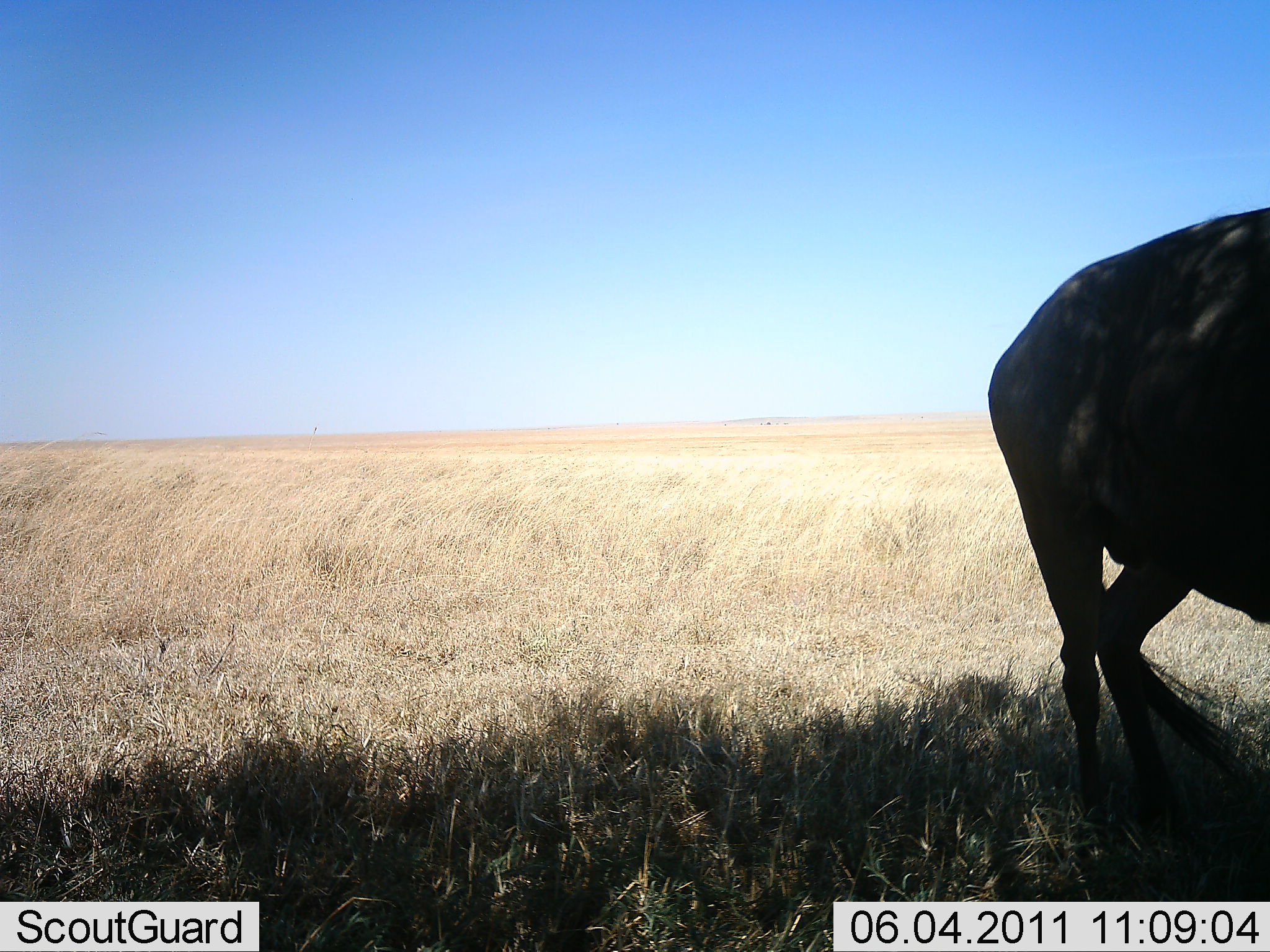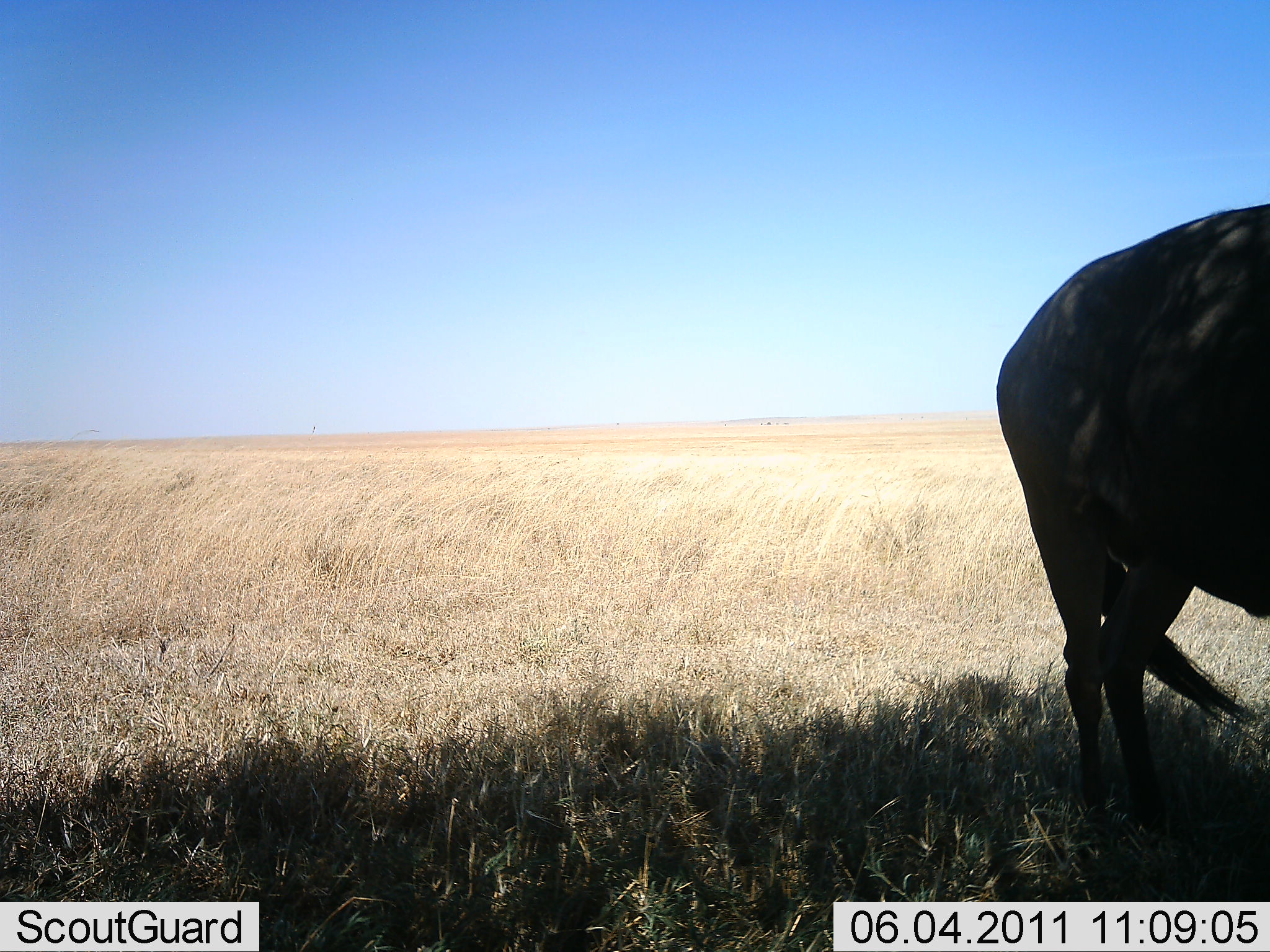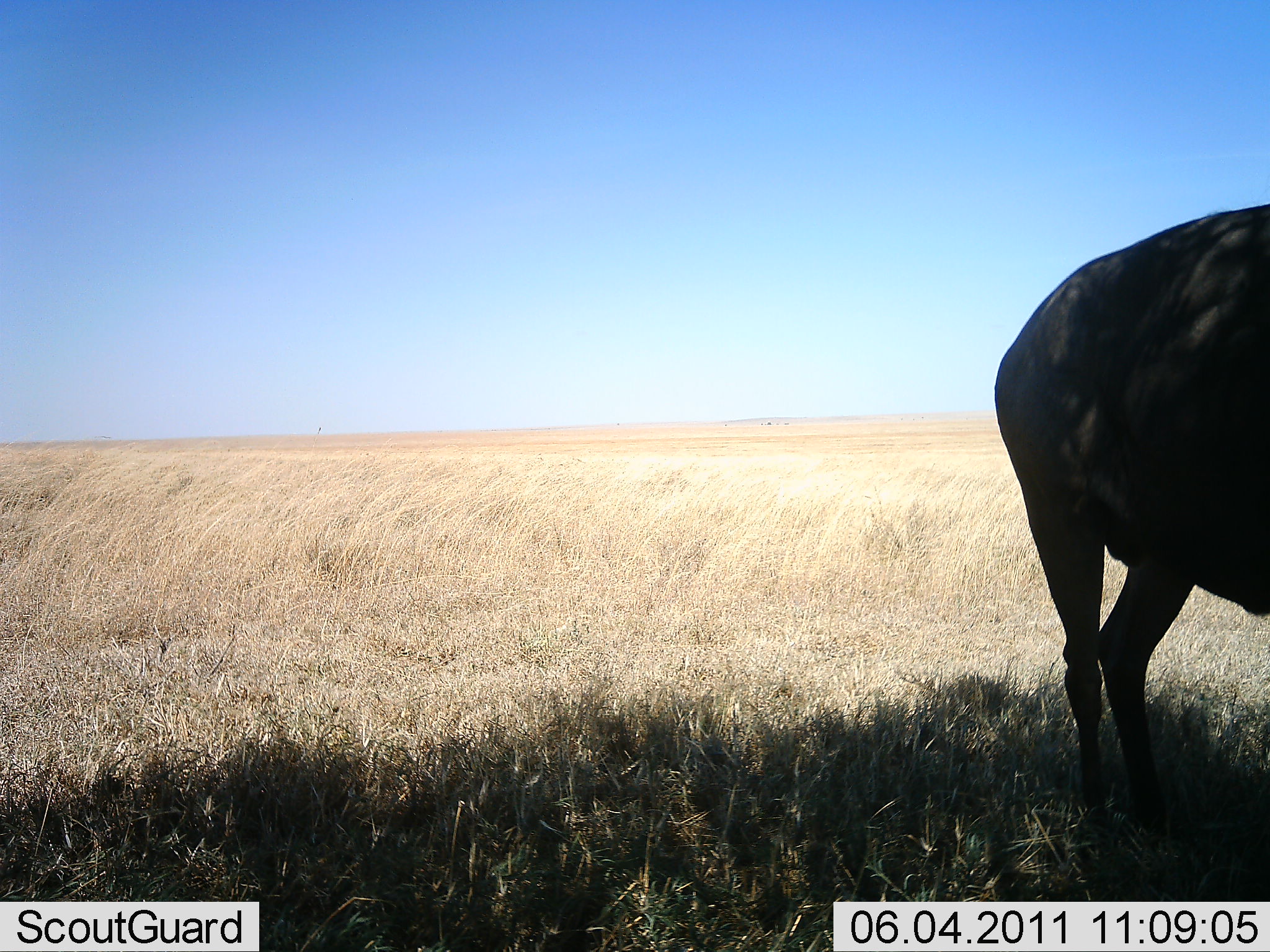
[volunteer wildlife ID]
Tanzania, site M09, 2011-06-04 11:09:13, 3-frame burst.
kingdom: Animalia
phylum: Chordata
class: Mammalia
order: Artiodactyla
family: Bovidae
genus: Connochaetes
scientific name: Connochaetes taurinus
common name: blue wildebeest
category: wildebeest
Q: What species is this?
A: Wildebeest (blue wildebeest) (Connochaetes taurinus).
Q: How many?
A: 1.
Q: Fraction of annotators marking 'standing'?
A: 100%.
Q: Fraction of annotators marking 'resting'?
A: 0%.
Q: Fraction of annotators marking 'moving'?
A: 0%.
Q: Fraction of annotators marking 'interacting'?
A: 0%.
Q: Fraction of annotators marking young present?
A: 0%.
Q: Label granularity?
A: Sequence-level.